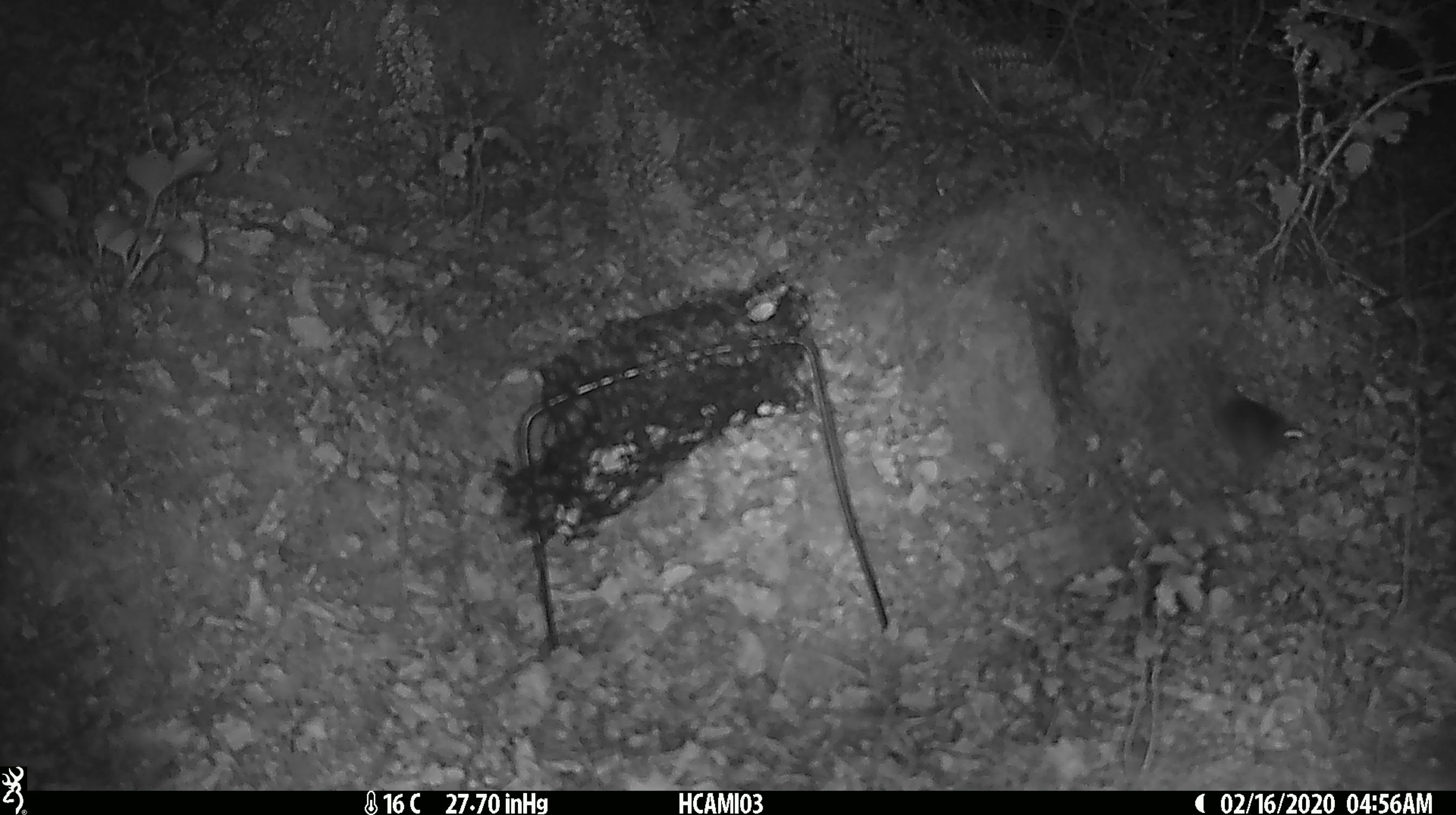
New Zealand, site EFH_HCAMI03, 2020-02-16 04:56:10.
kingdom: Animalia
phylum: Chordata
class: Mammalia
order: Rodentia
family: Muridae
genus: Mus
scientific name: Mus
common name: mouse